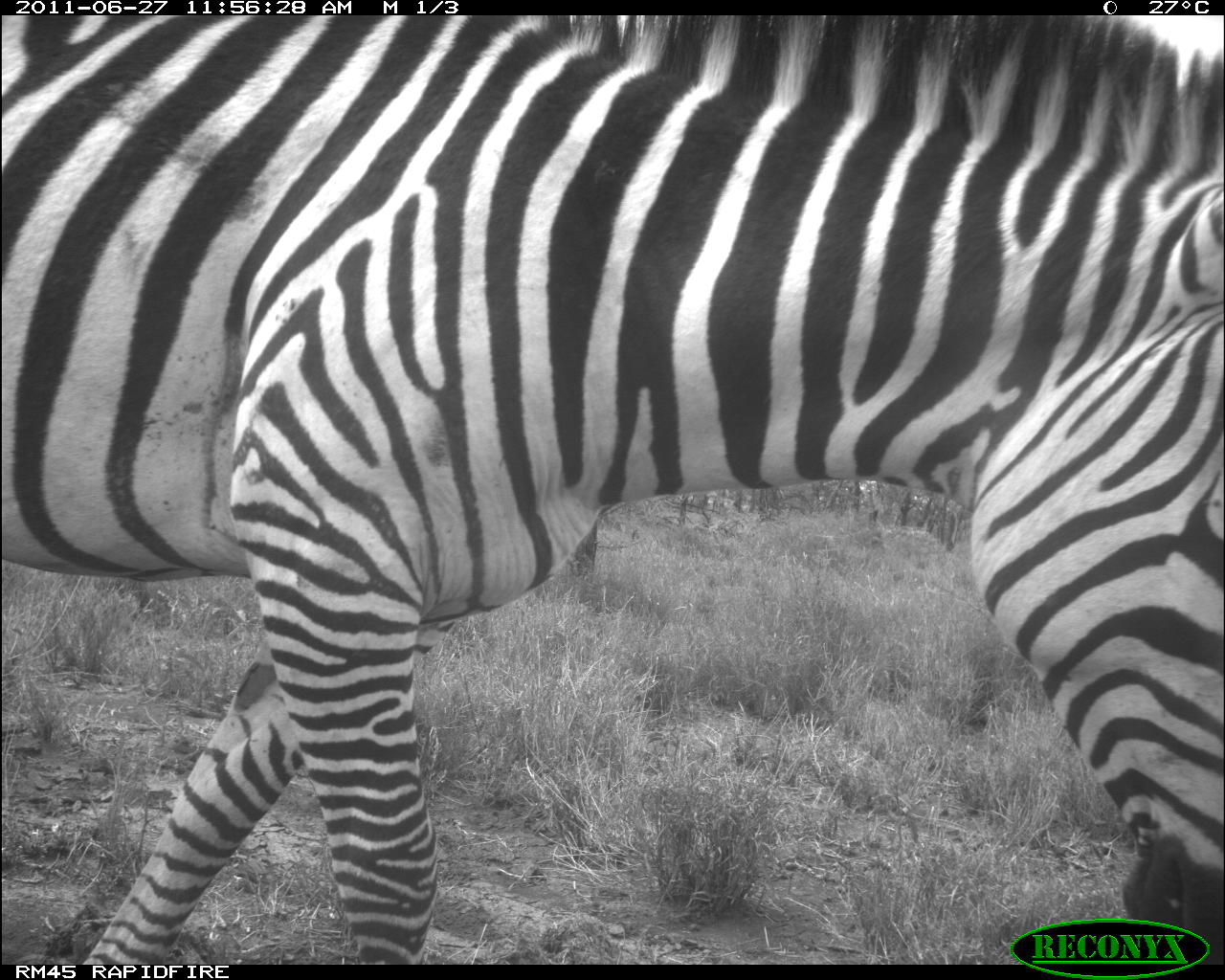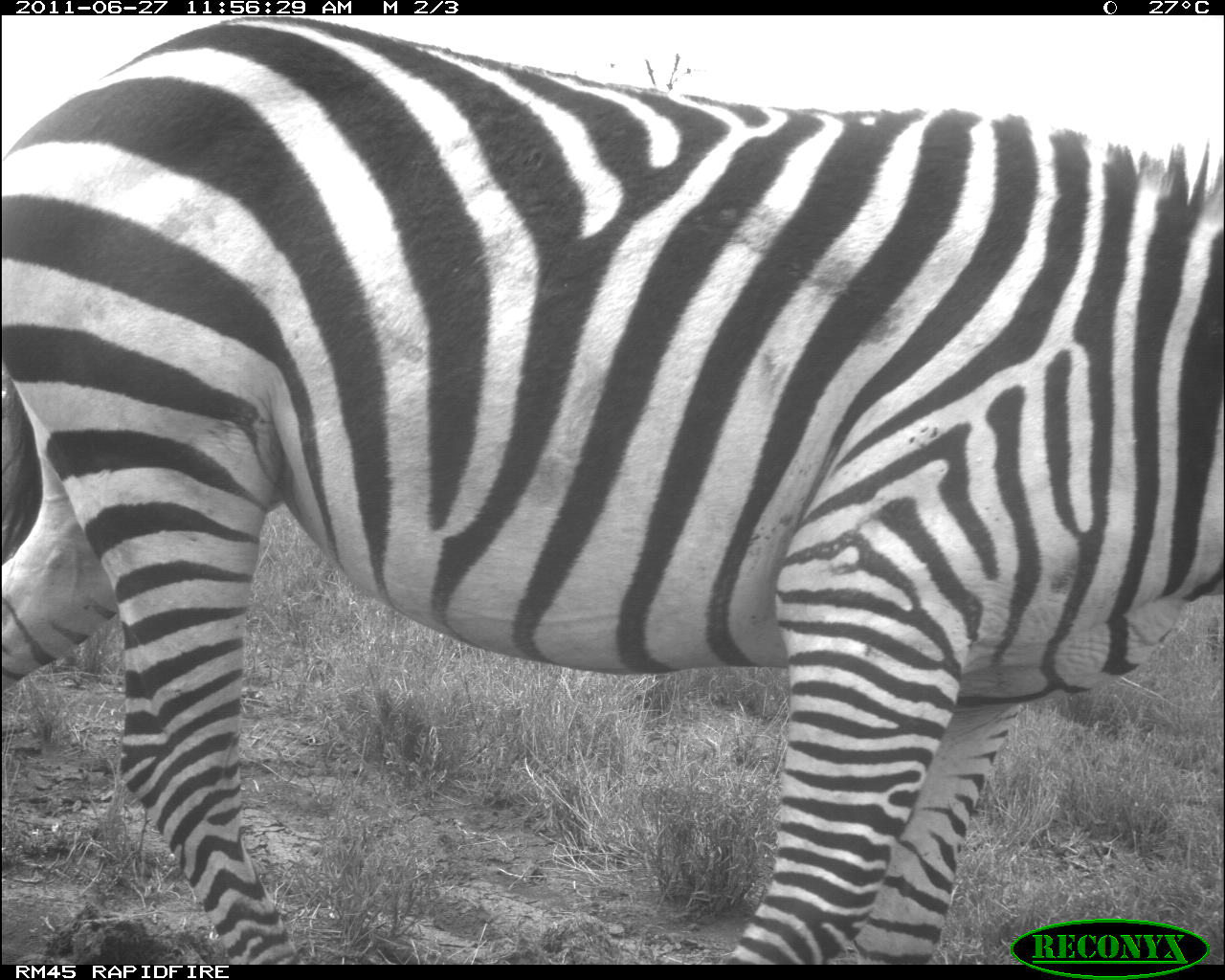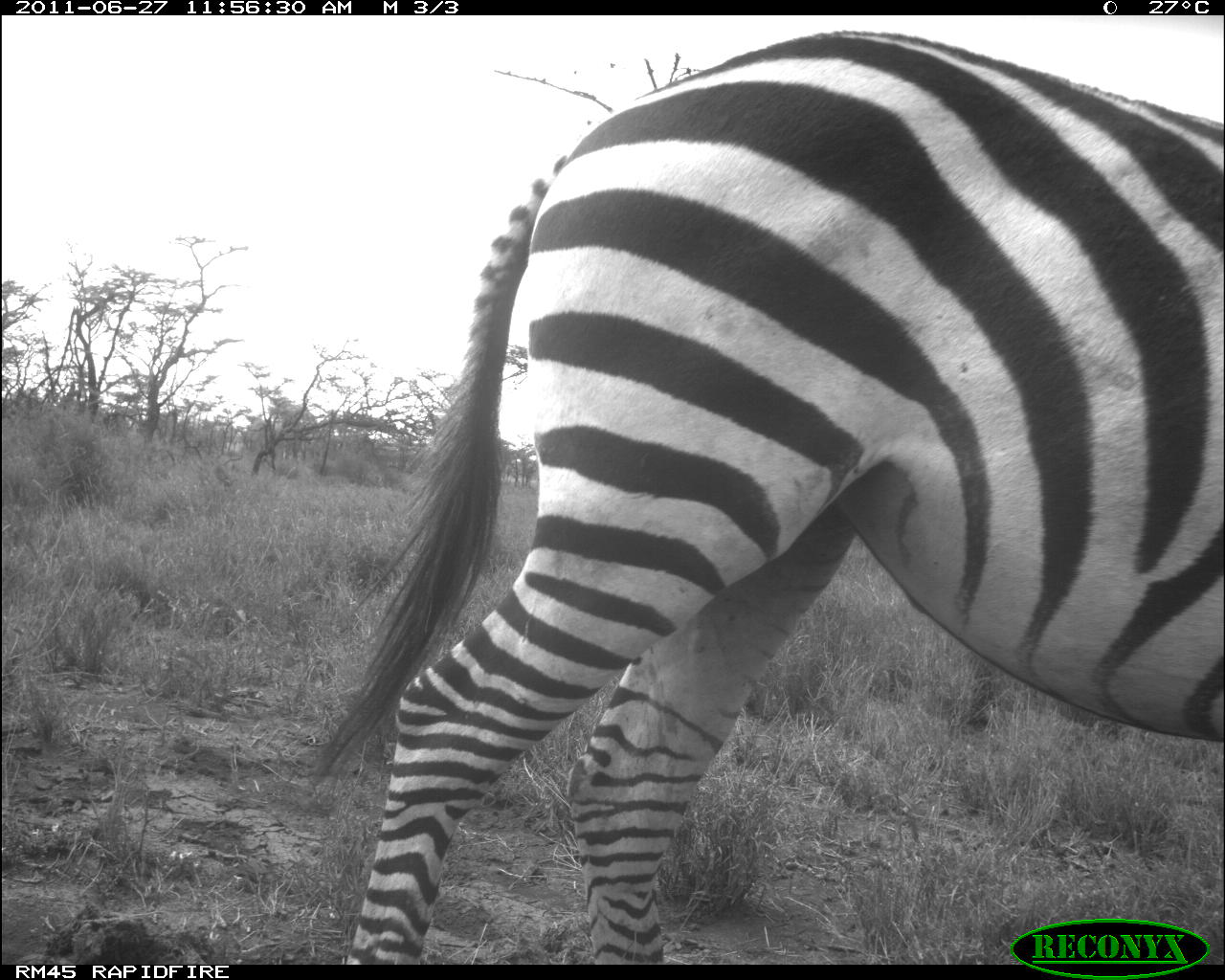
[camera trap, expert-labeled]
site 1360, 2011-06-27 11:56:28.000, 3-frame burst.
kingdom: Animalia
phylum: Chordata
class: Mammalia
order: Perissodactyla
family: Equidae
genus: Equus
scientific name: Equus quagga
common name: plains zebra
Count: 1.